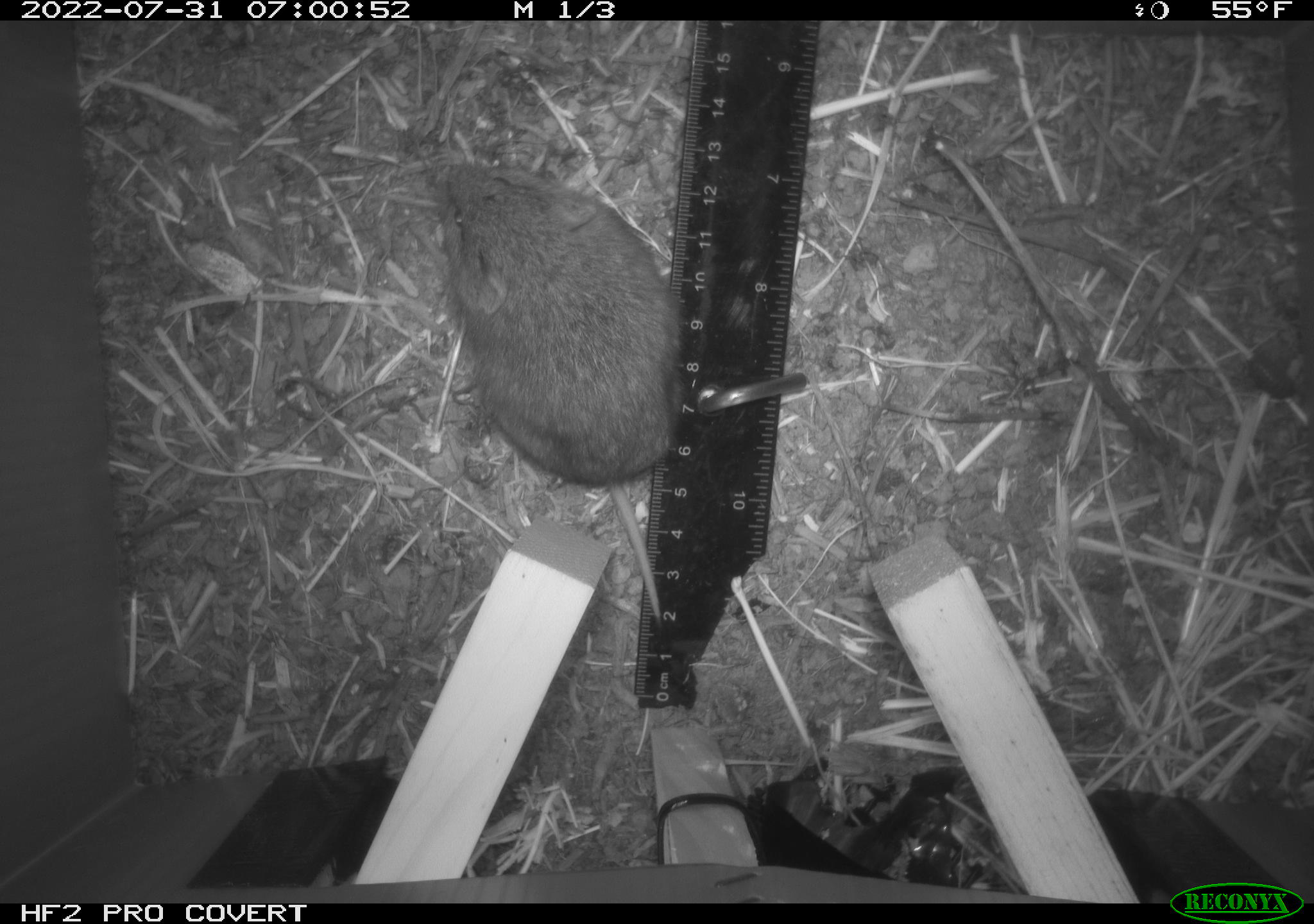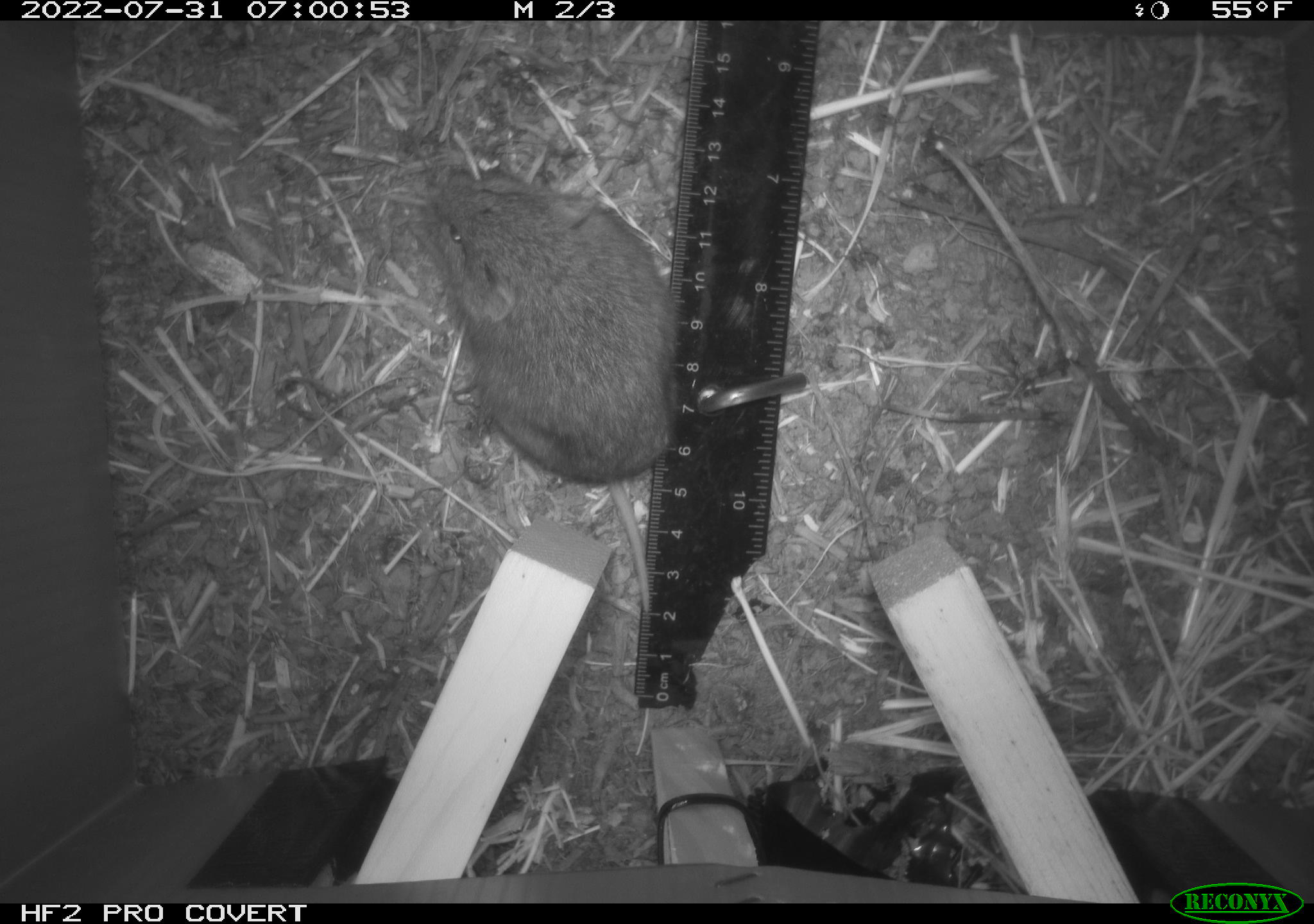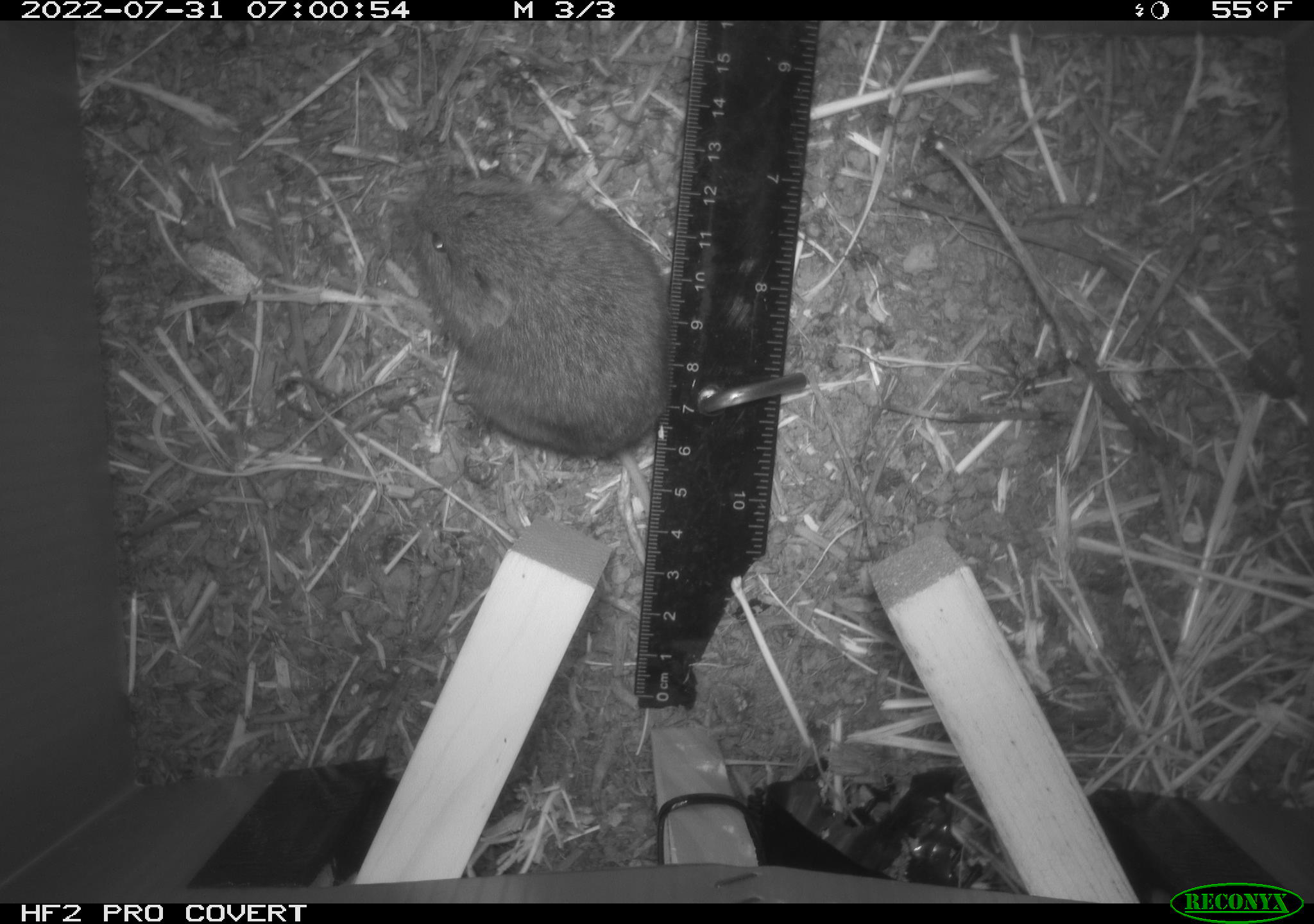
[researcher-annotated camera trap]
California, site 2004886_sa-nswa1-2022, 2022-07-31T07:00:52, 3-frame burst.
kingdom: Animalia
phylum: Chordata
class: Mammalia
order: Rodentia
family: Cricetidae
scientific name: Cricetidae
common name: hamsters, voles, lemmings, and allies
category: cricetidae family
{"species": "cricetidae family (hamsters, voles, lemmings, and allies) (Cricetidae)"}